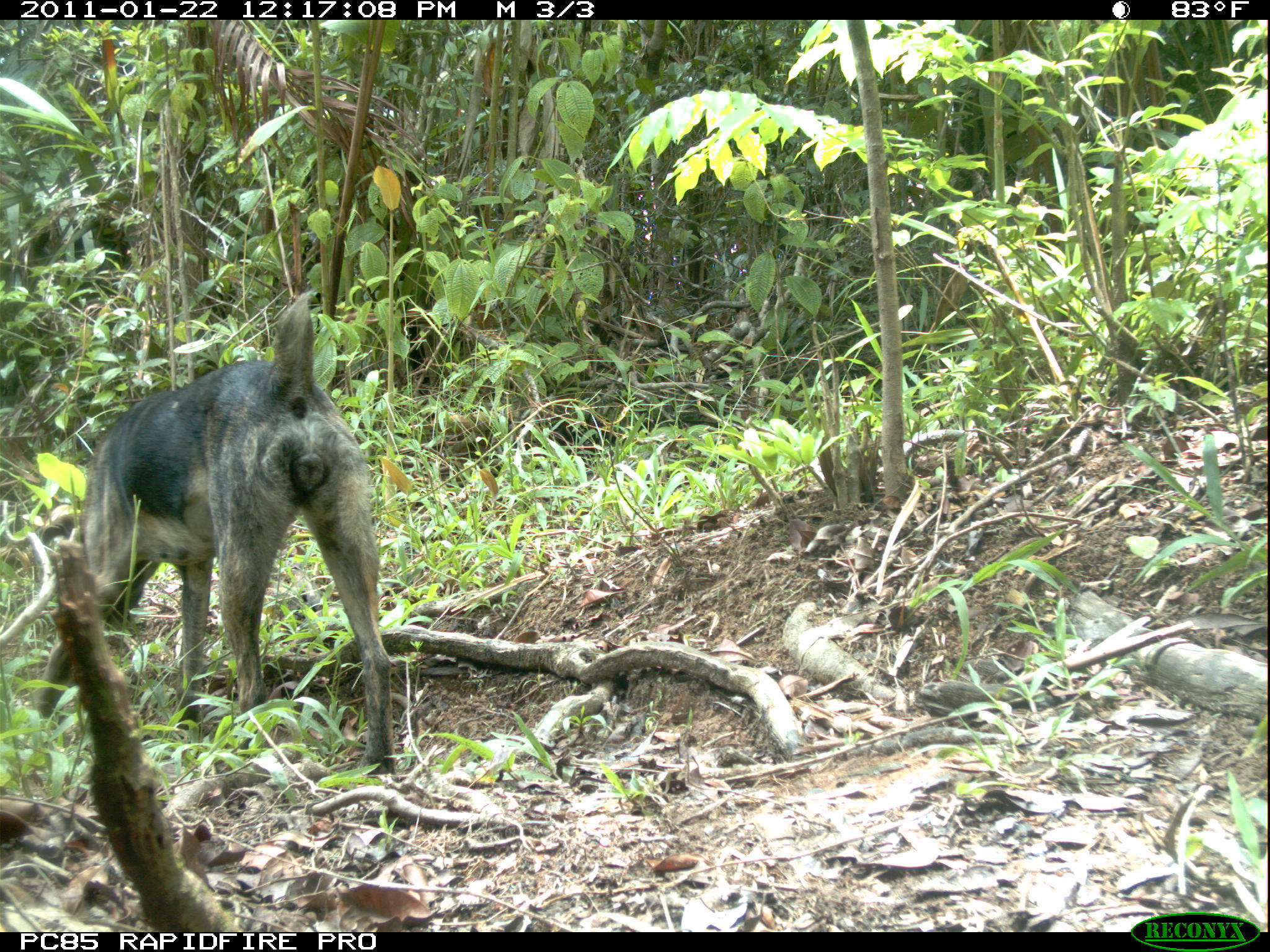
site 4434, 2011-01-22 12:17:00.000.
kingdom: Animalia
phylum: Chordata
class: Mammalia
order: Carnivora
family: Canidae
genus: Canis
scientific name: Canis familiaris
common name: domestic dog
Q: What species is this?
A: Canis familiaris (domestic dog).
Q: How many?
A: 1.